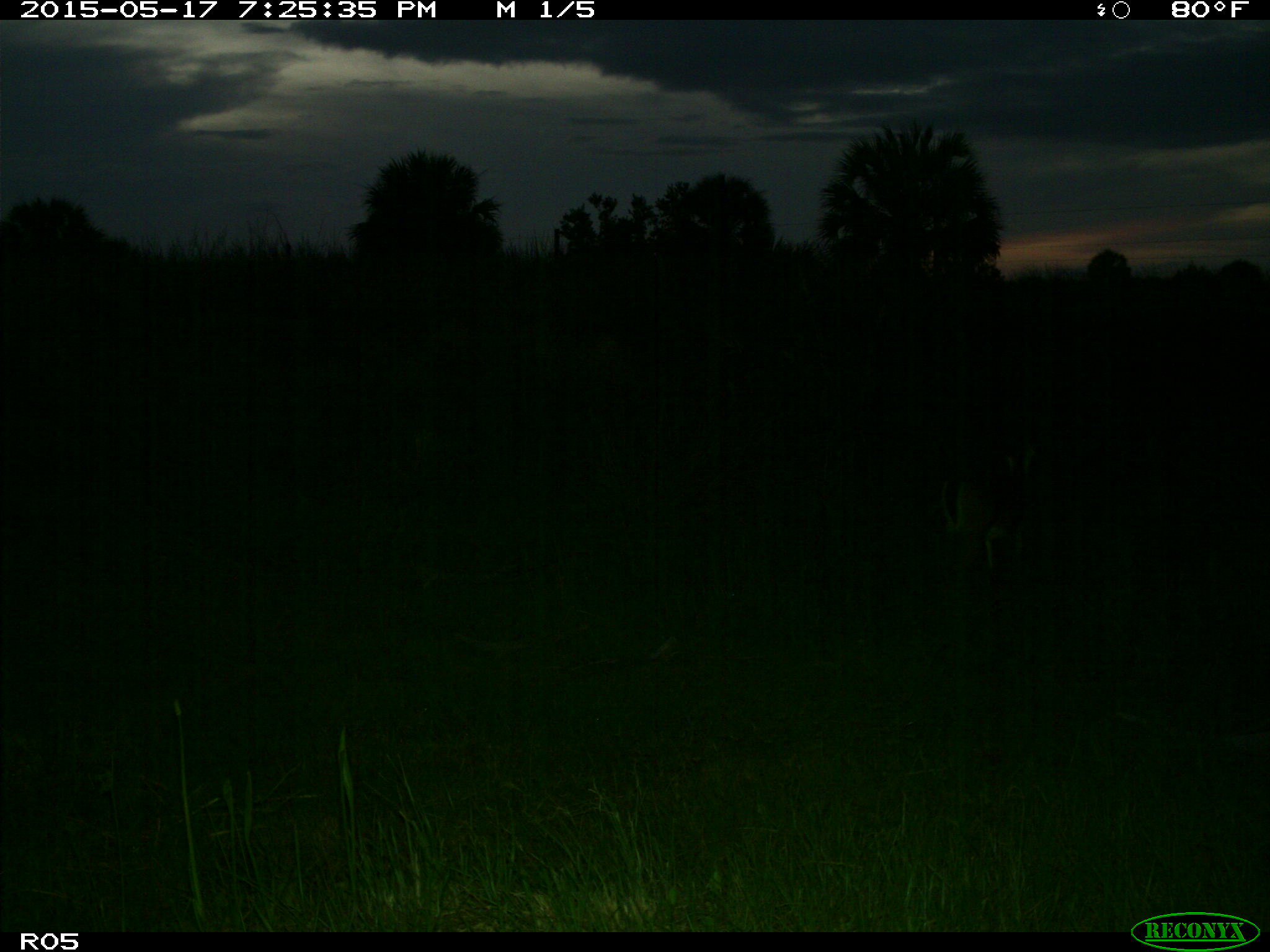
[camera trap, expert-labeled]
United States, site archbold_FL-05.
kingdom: Animalia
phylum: Chordata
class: Mammalia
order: Artiodactyla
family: Cervidae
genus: Odocoileus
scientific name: Odocoileus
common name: deer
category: unidentified deer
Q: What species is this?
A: Unidentified deer (deer) (Odocoileus).